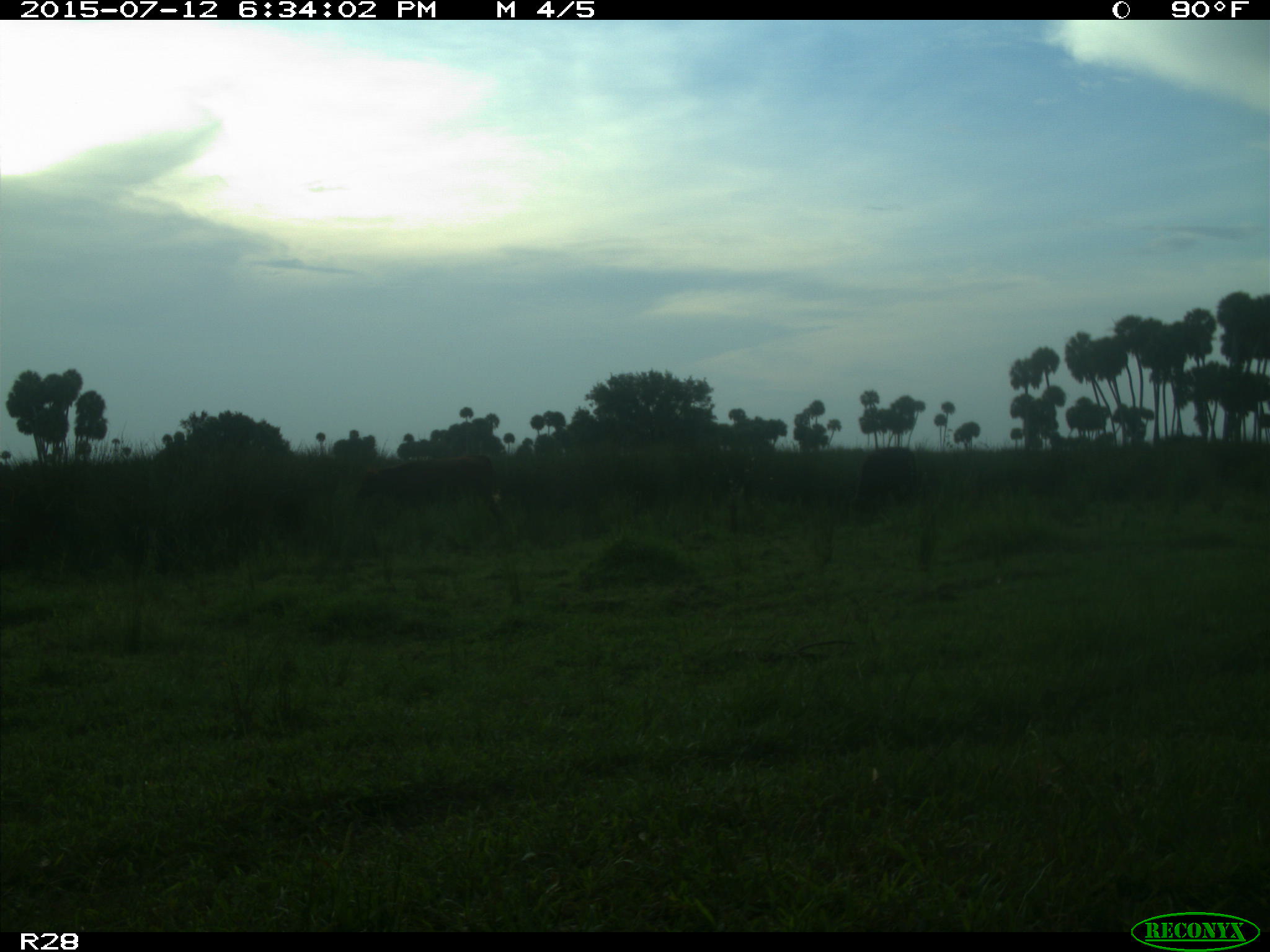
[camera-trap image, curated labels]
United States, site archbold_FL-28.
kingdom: Animalia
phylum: Chordata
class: Mammalia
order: Artiodactyla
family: Bovidae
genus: Bos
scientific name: Bos taurus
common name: domestic cow